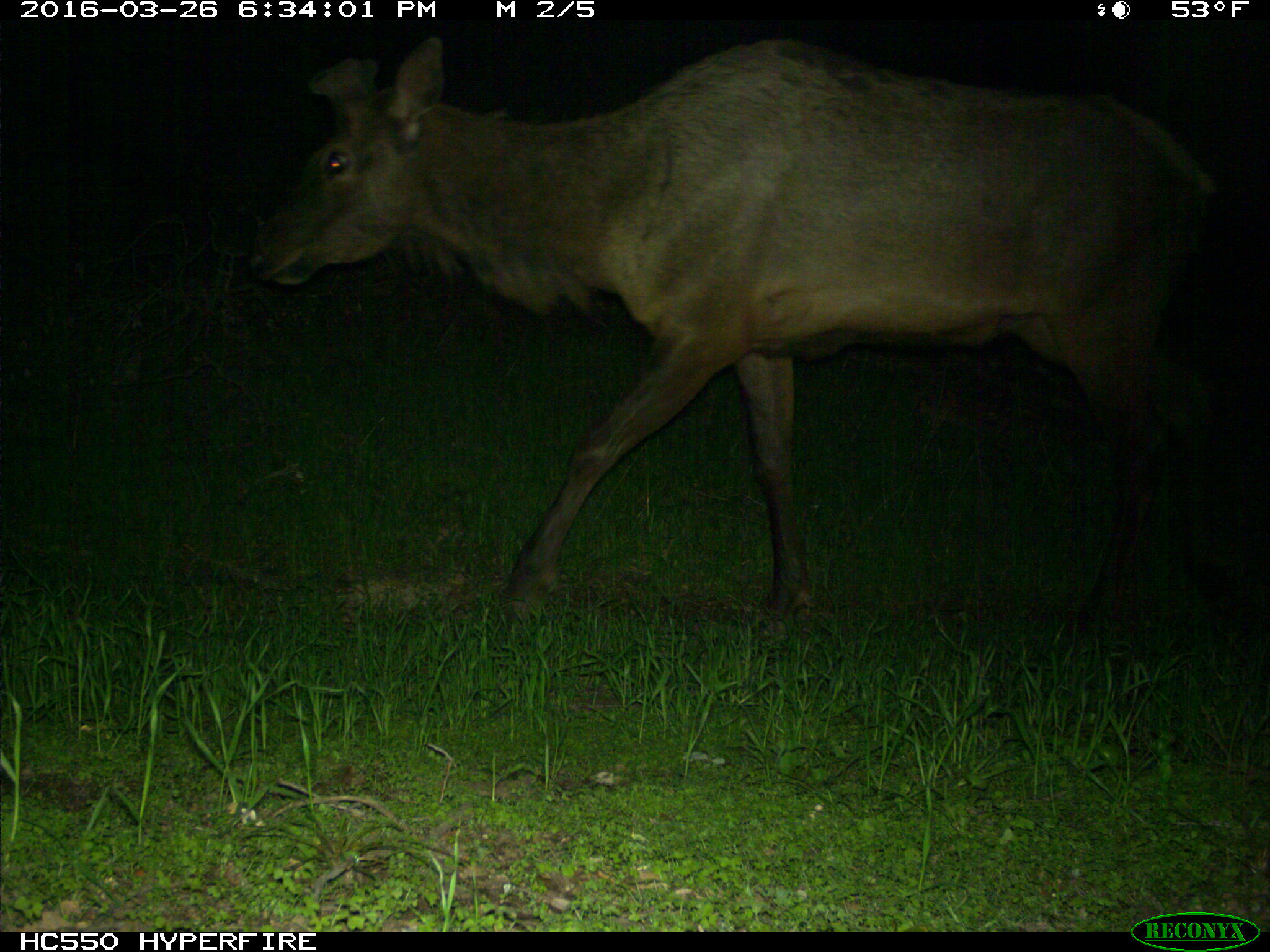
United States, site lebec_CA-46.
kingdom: Animalia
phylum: Chordata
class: Mammalia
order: Artiodactyla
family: Cervidae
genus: Cervus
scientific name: Cervus canadensis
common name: elk